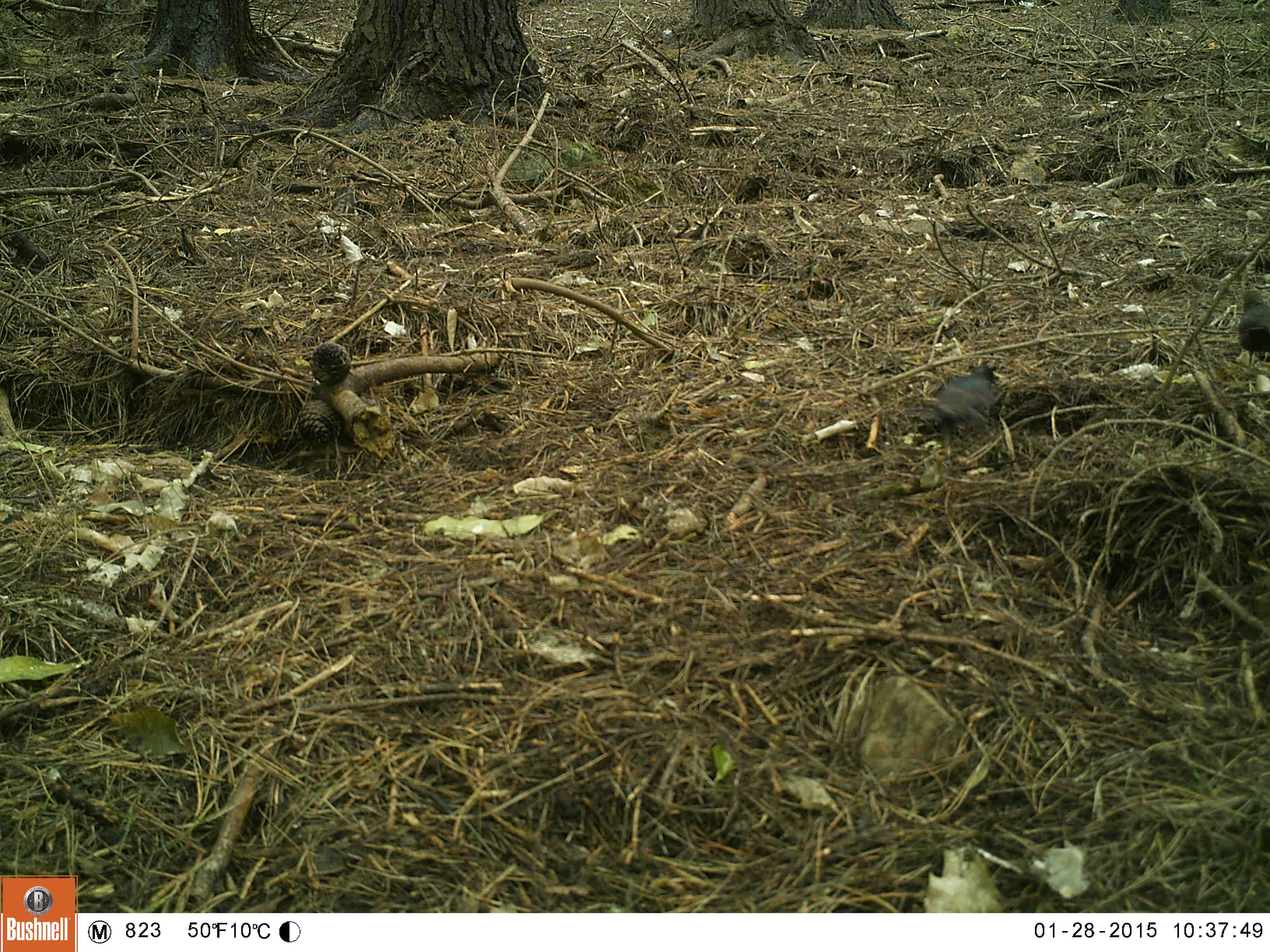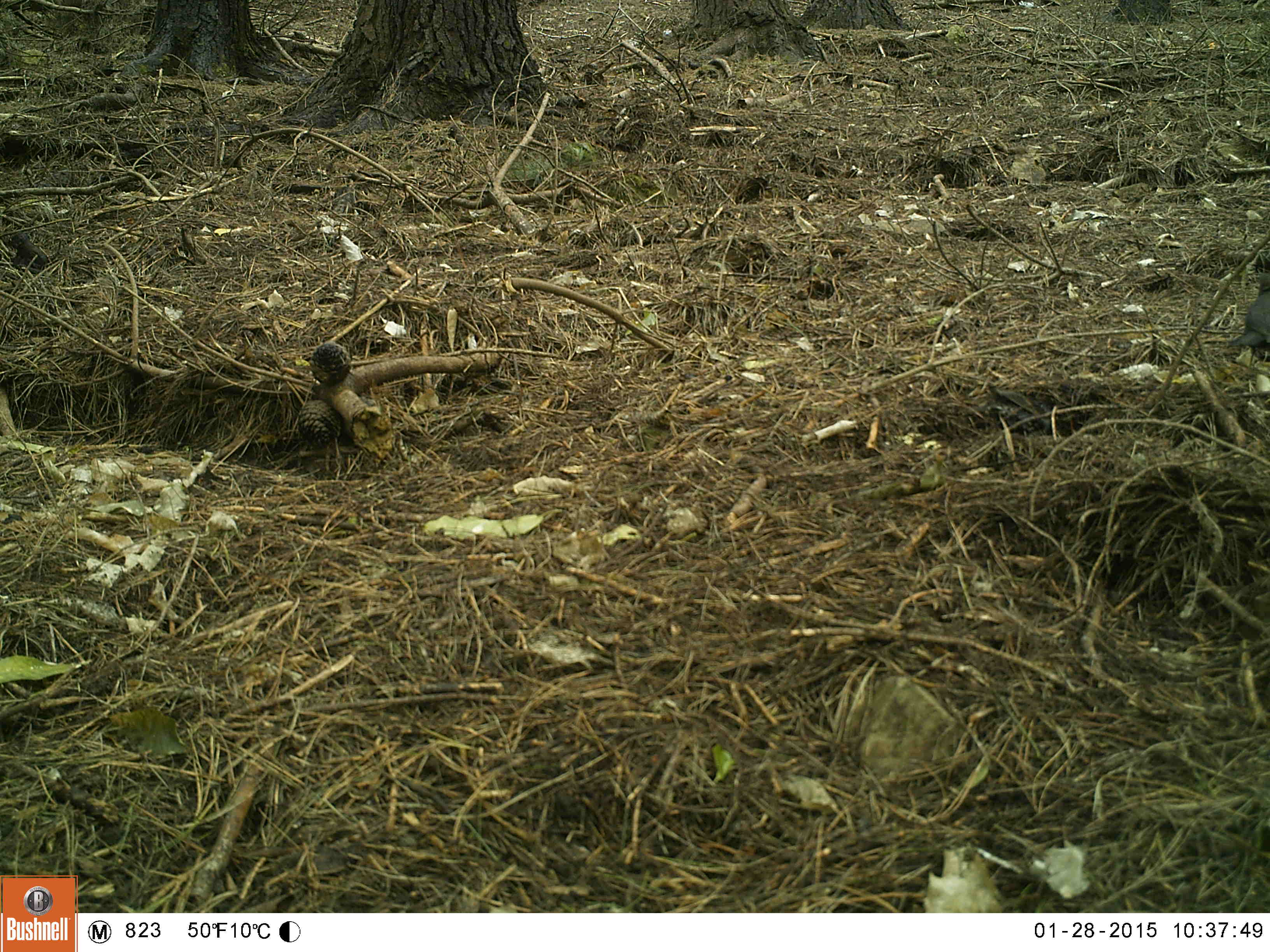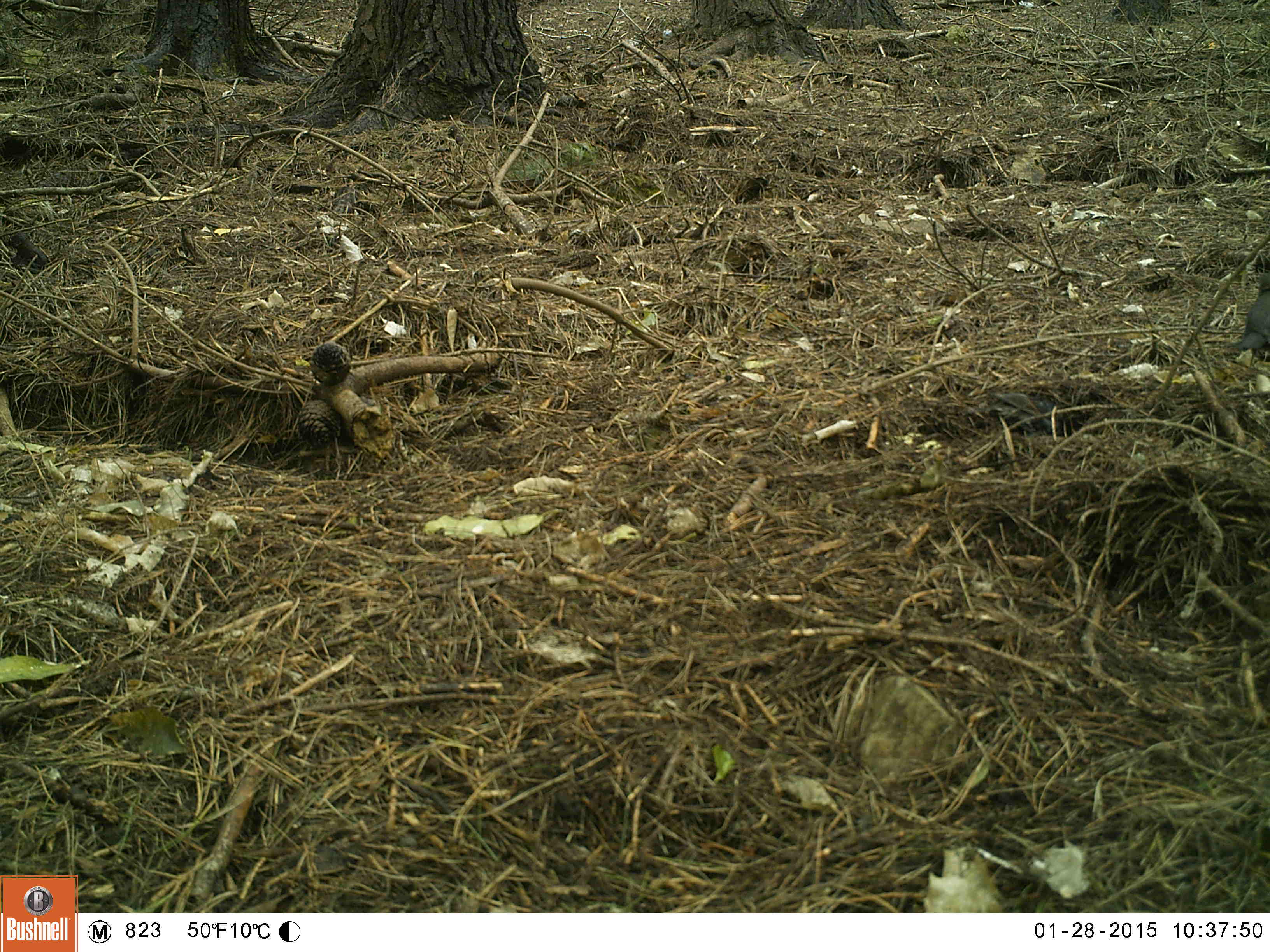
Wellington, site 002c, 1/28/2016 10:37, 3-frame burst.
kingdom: Animalia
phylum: Chordata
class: Aves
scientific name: Aves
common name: bird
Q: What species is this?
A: Bird (Aves).